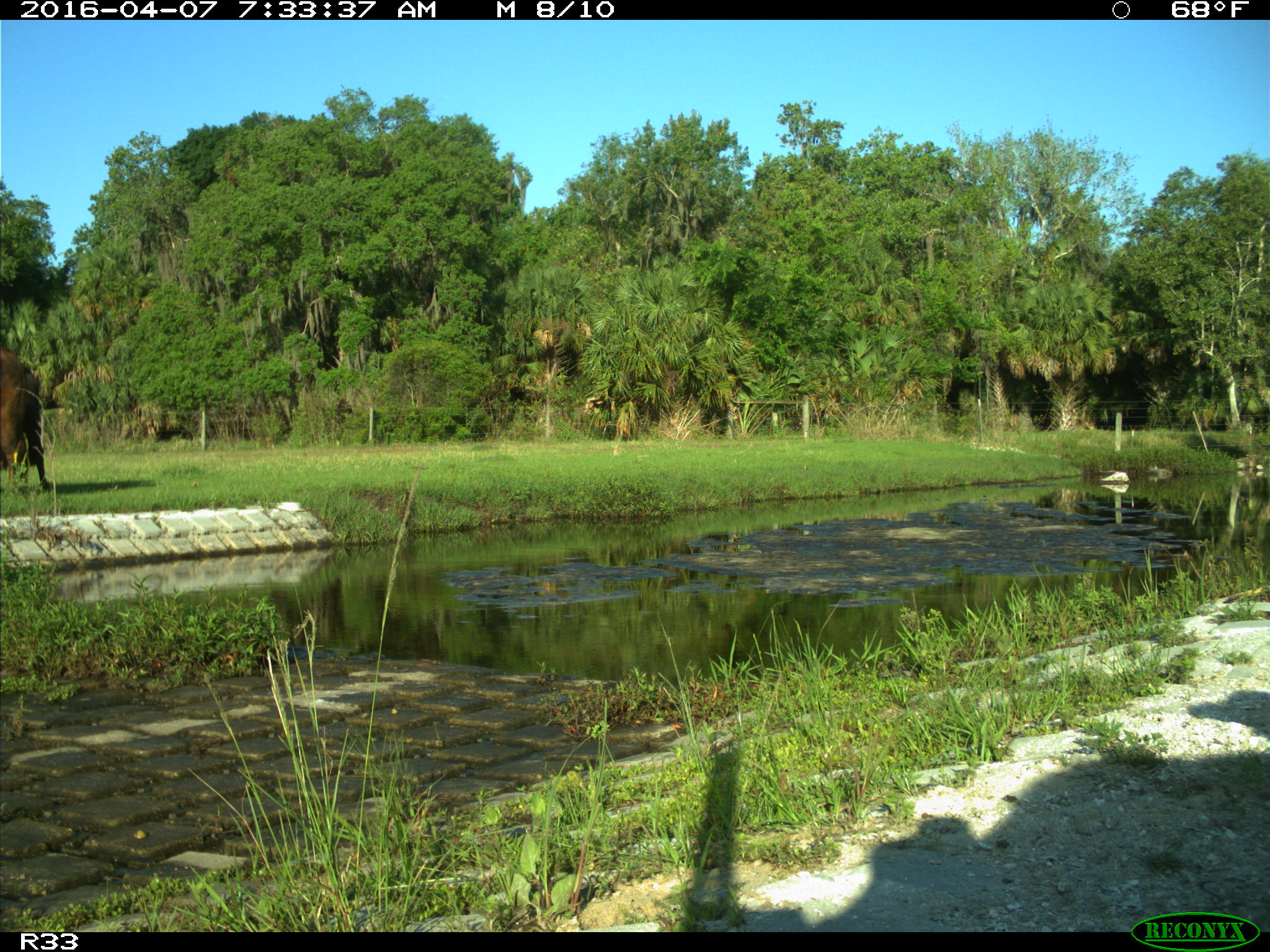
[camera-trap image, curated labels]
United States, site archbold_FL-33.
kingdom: Animalia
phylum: Chordata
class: Mammalia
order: Artiodactyla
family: Bovidae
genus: Bos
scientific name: Bos taurus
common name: domestic cow